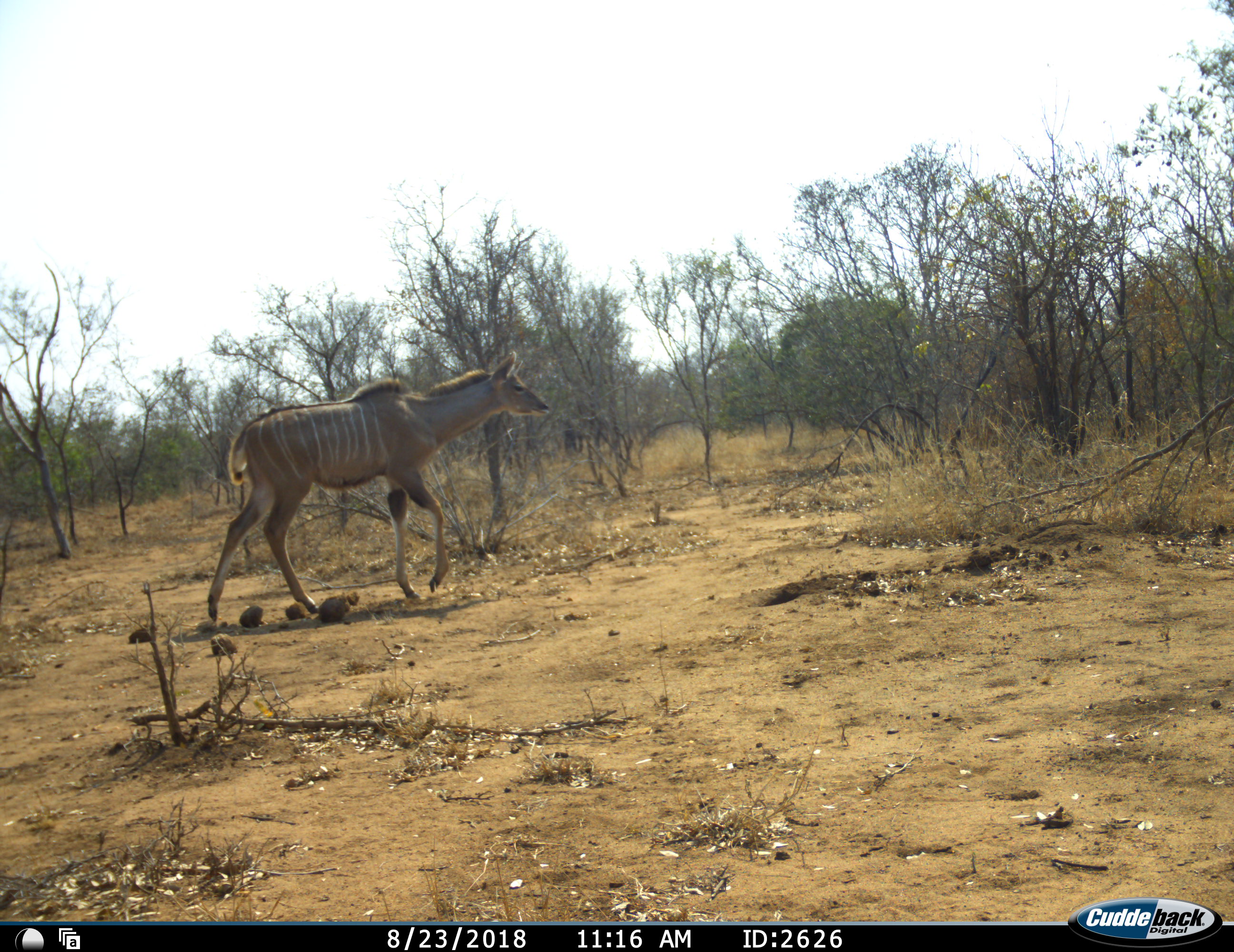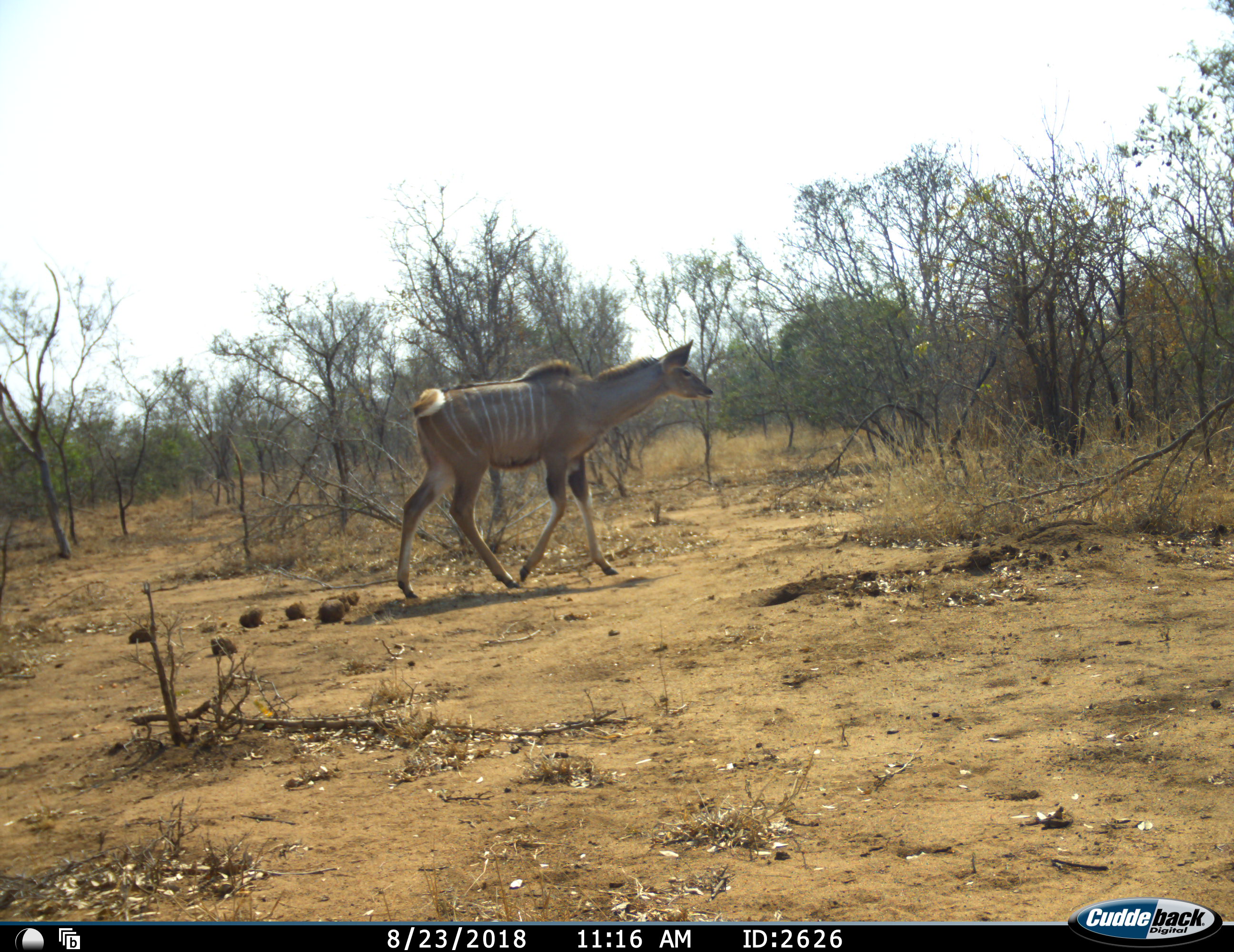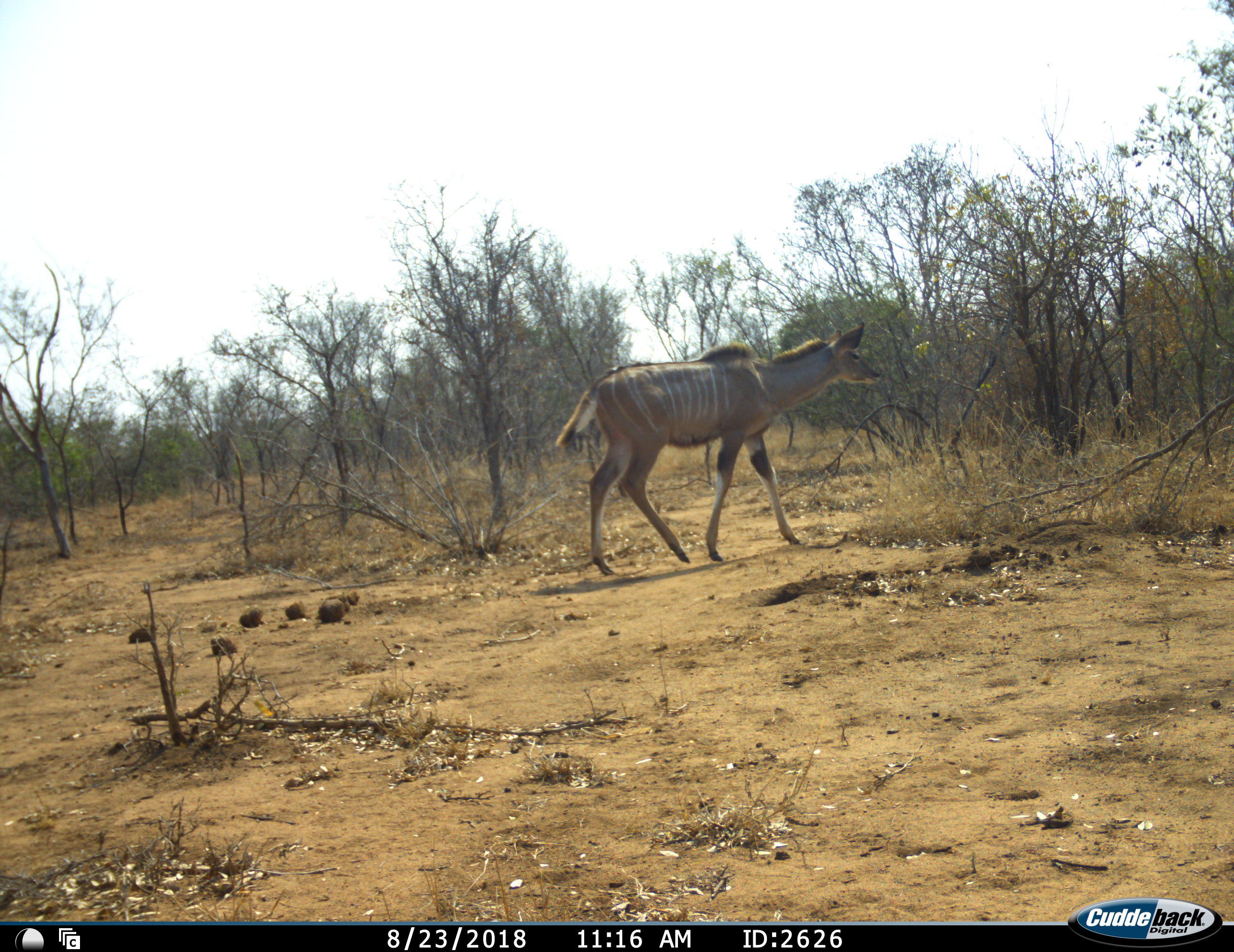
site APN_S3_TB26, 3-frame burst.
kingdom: Animalia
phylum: Chordata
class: Mammalia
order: Artiodactyla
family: Bovidae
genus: Tragelaphus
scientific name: Tragelaphus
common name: kudu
Kudu (Tragelaphus), count 1. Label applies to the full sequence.